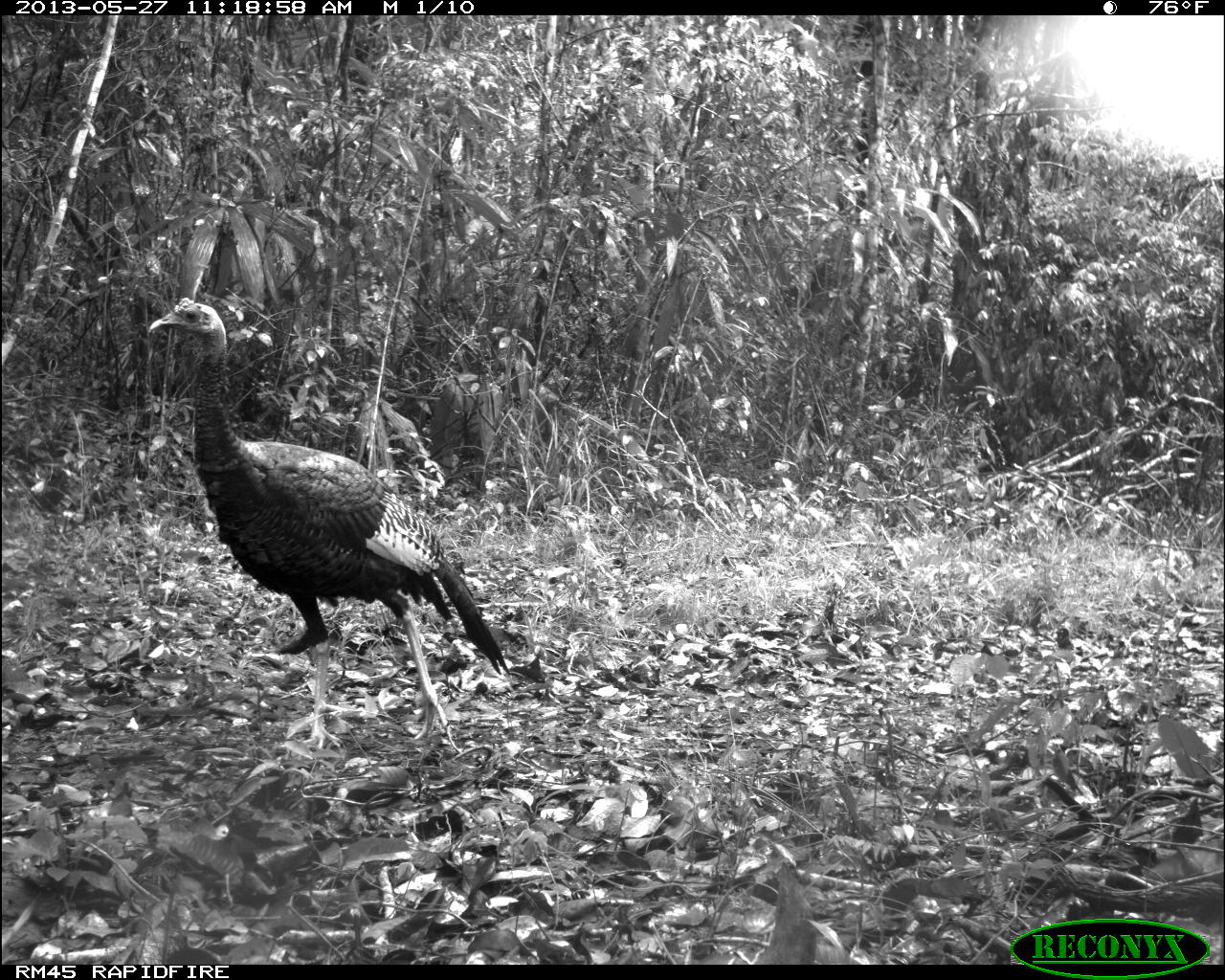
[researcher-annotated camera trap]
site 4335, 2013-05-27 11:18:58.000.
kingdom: Animalia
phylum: Chordata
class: Aves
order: Galliformes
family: Phasianidae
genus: Meleagris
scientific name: Meleagris ocellata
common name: ocellated turkey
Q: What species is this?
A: Meleagris ocellata (ocellated turkey).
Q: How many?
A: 1.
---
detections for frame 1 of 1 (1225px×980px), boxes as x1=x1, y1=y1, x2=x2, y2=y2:
meleagris ocellata: x1=145, y1=294, x2=511, y2=753